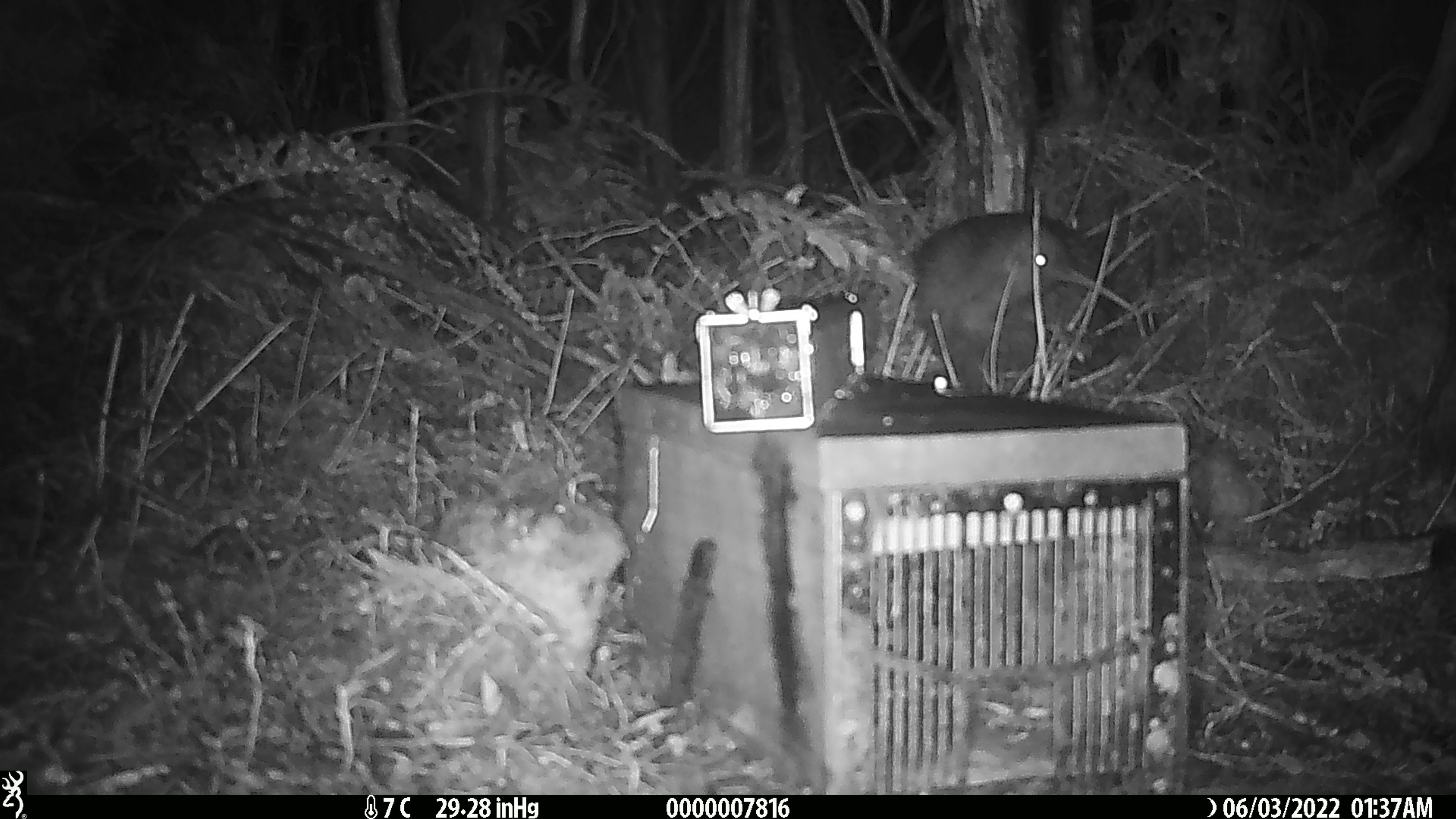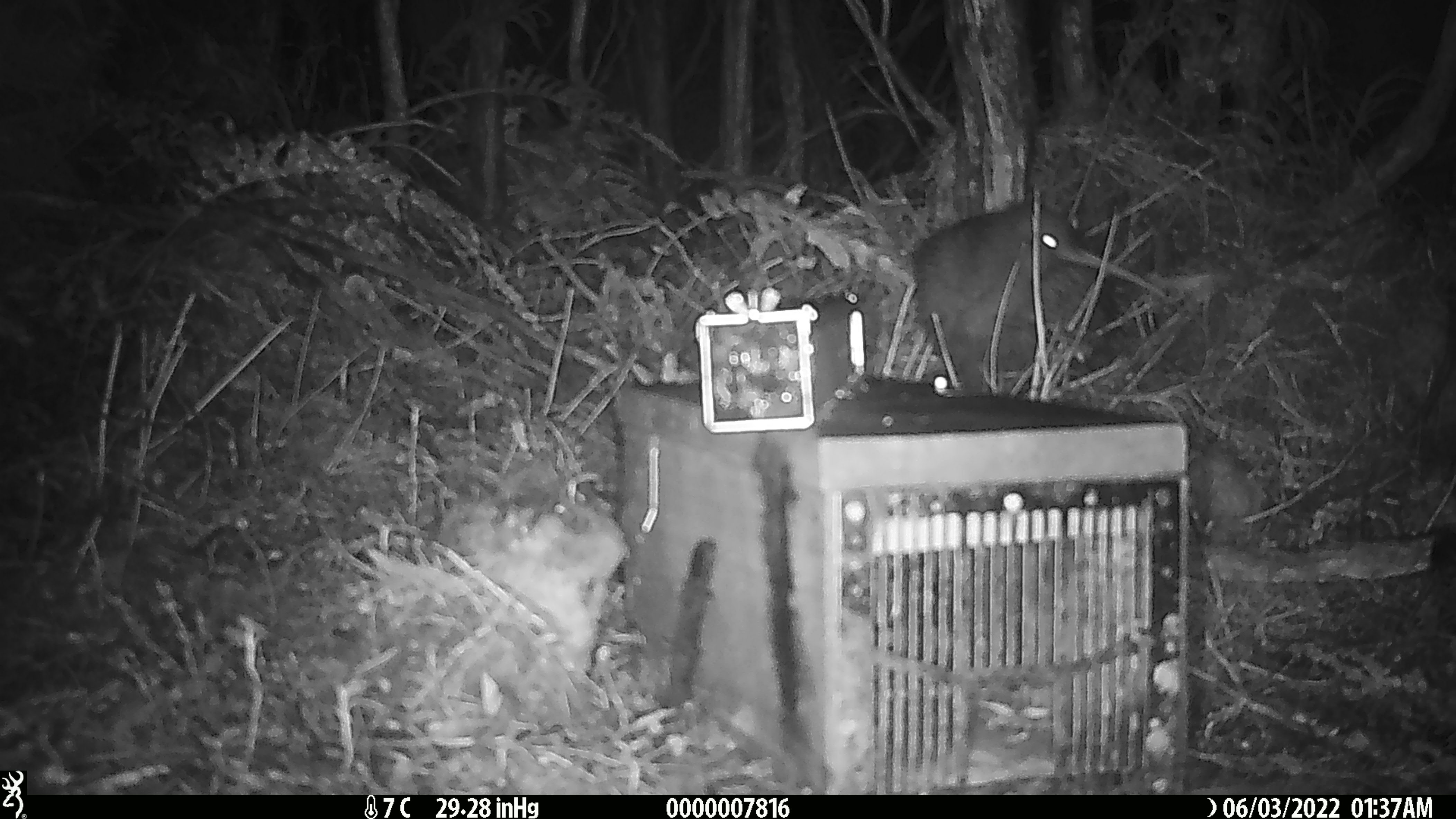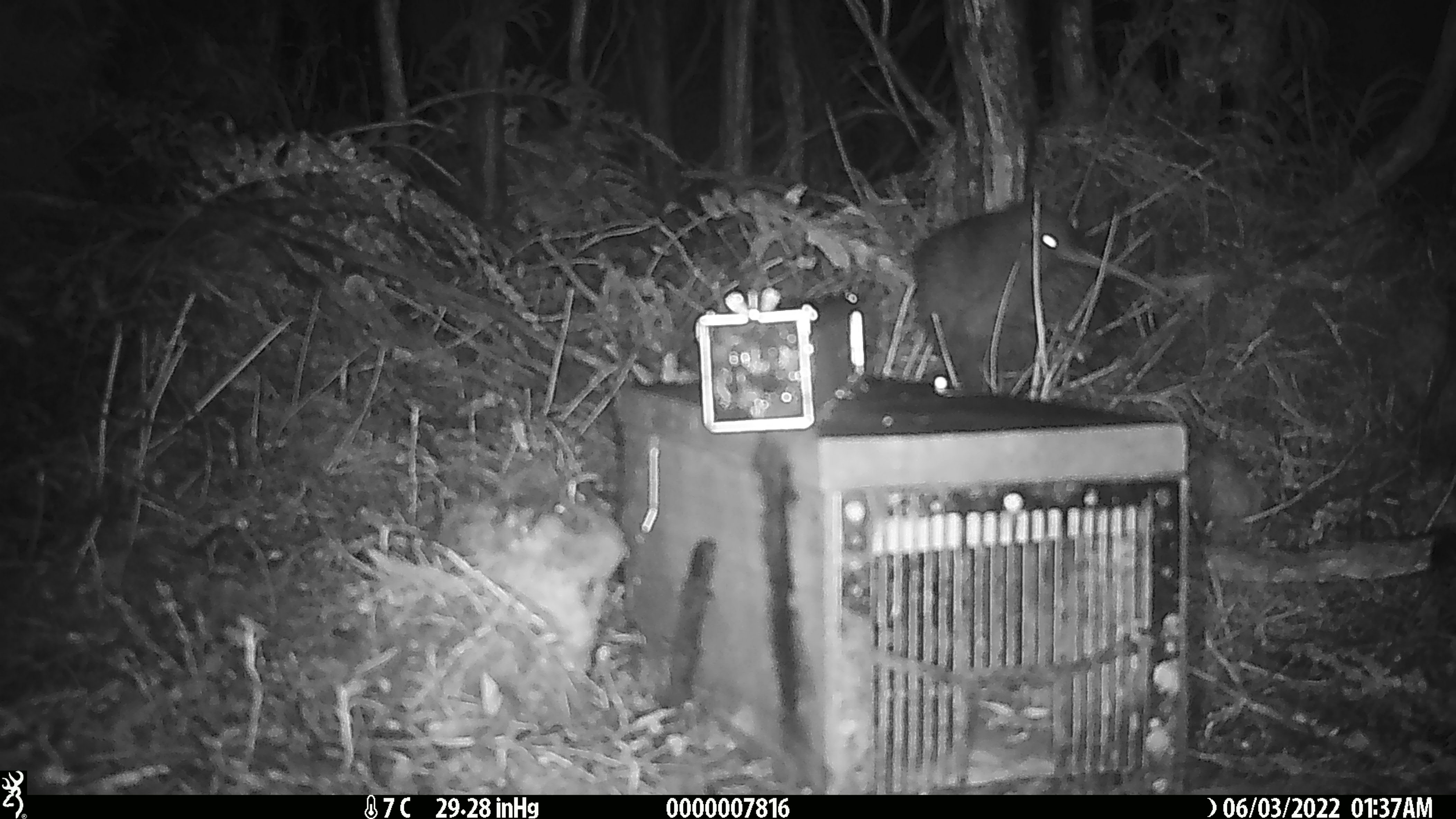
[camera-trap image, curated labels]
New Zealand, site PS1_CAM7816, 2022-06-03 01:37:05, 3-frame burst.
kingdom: Animalia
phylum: Chordata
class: Aves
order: Apterygiformes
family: Apterygidae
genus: Apteryx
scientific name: Apteryx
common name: kiwi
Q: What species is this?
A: Kiwi (Apteryx).